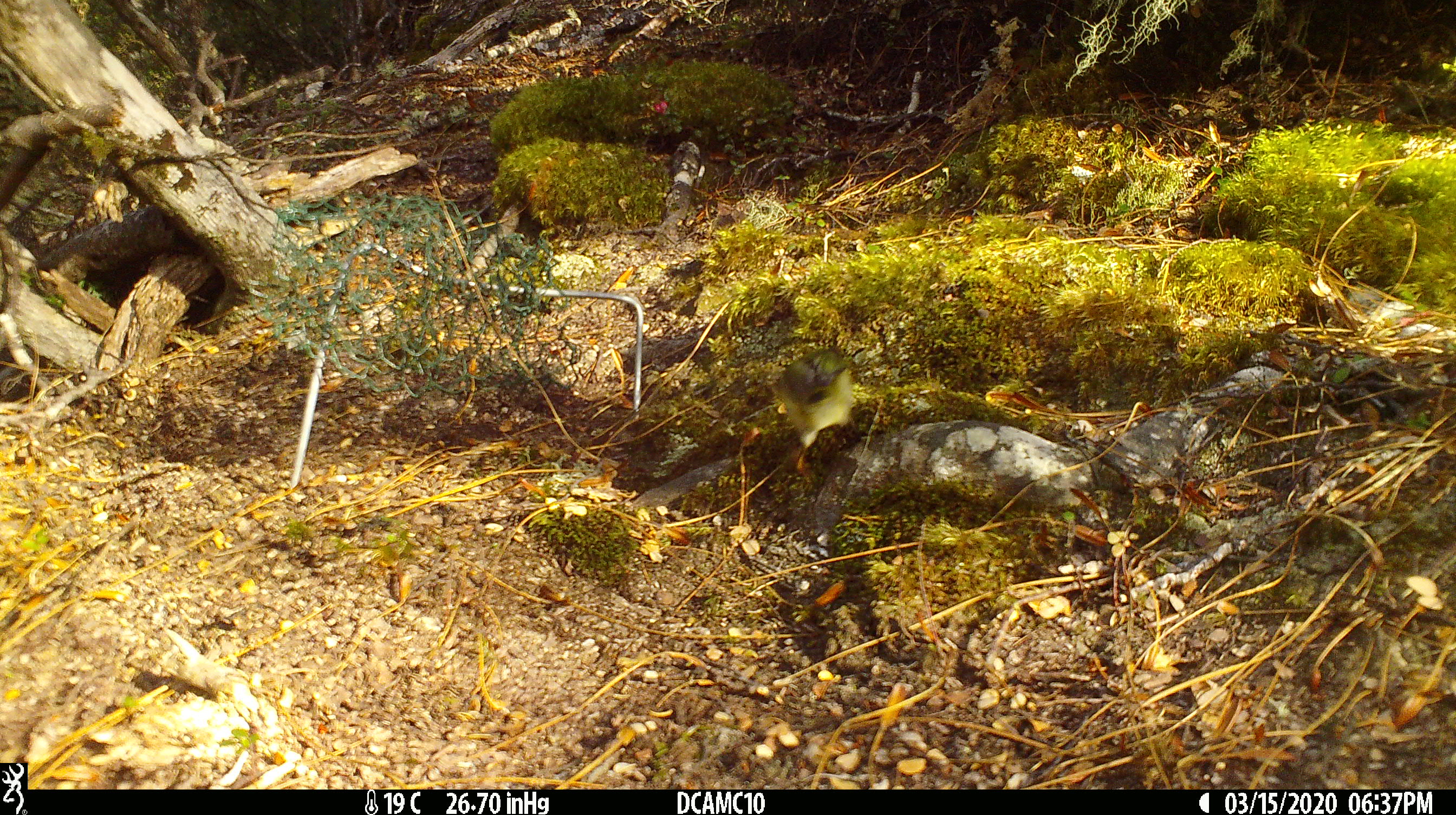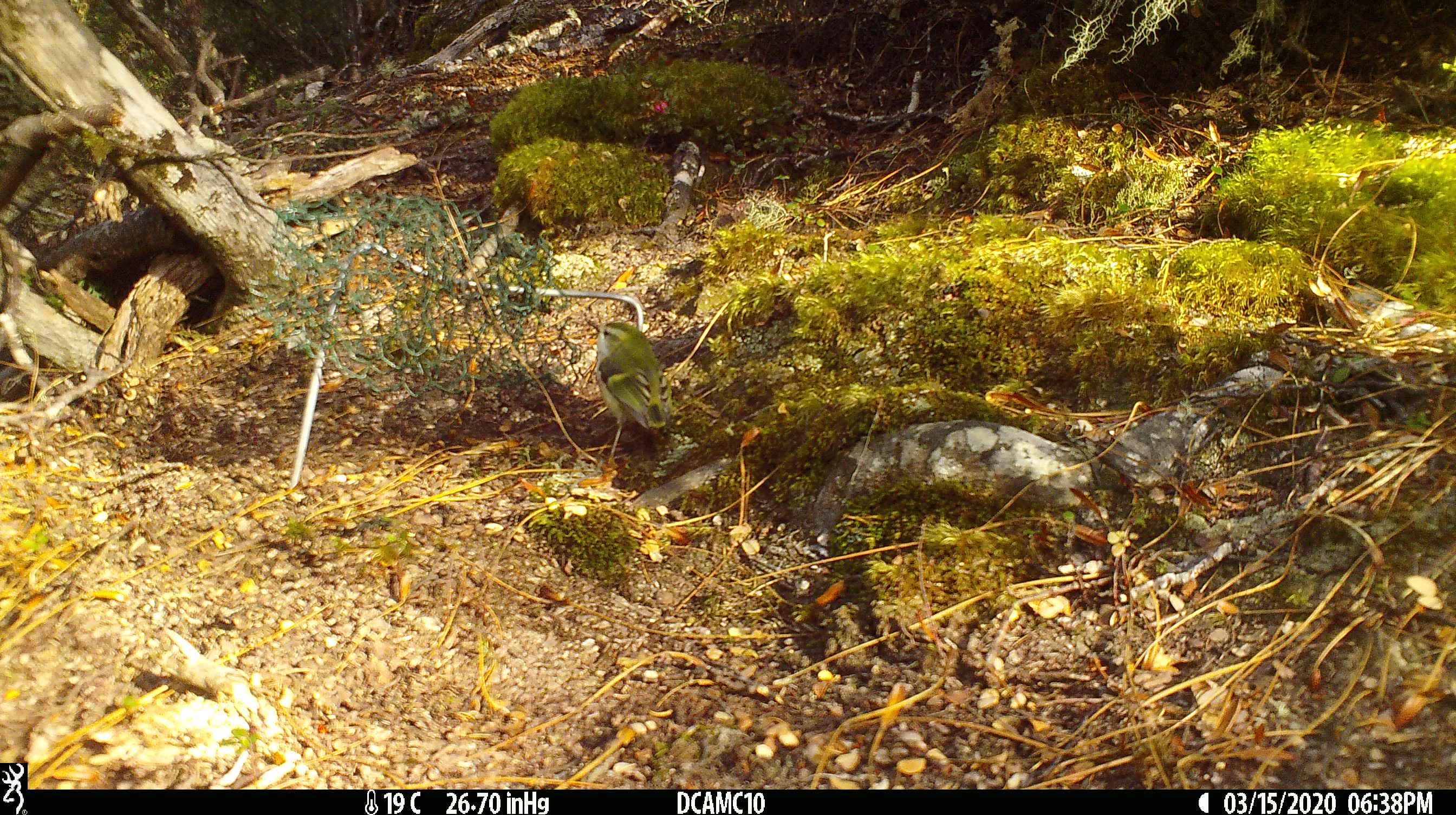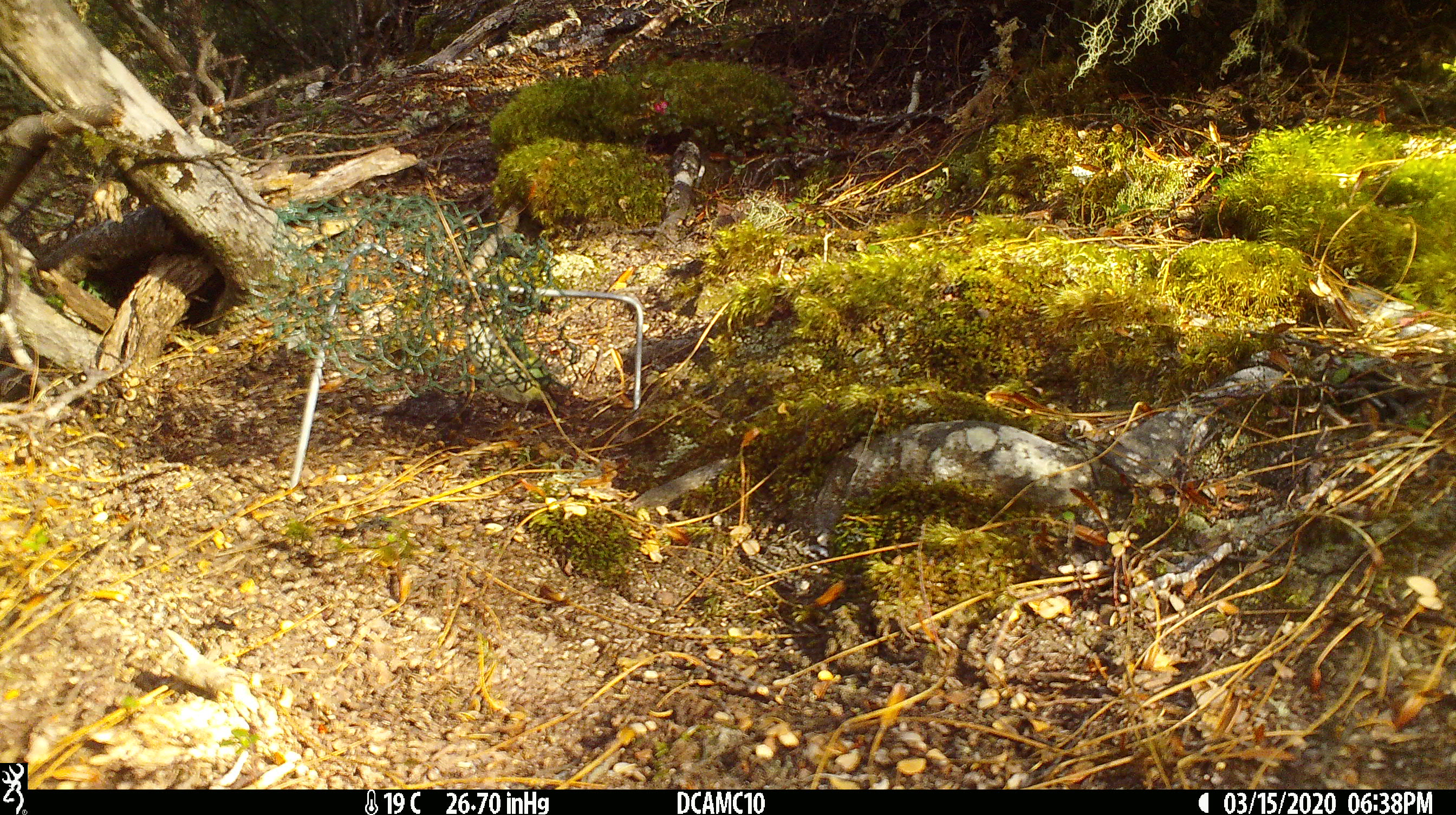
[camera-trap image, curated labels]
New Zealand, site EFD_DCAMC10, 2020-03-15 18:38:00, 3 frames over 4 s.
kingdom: Animalia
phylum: Chordata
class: Aves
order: Passeriformes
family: Acanthisittidae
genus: Acanthisitta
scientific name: Acanthisitta chloris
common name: rifleman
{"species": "rifleman (Acanthisitta chloris)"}